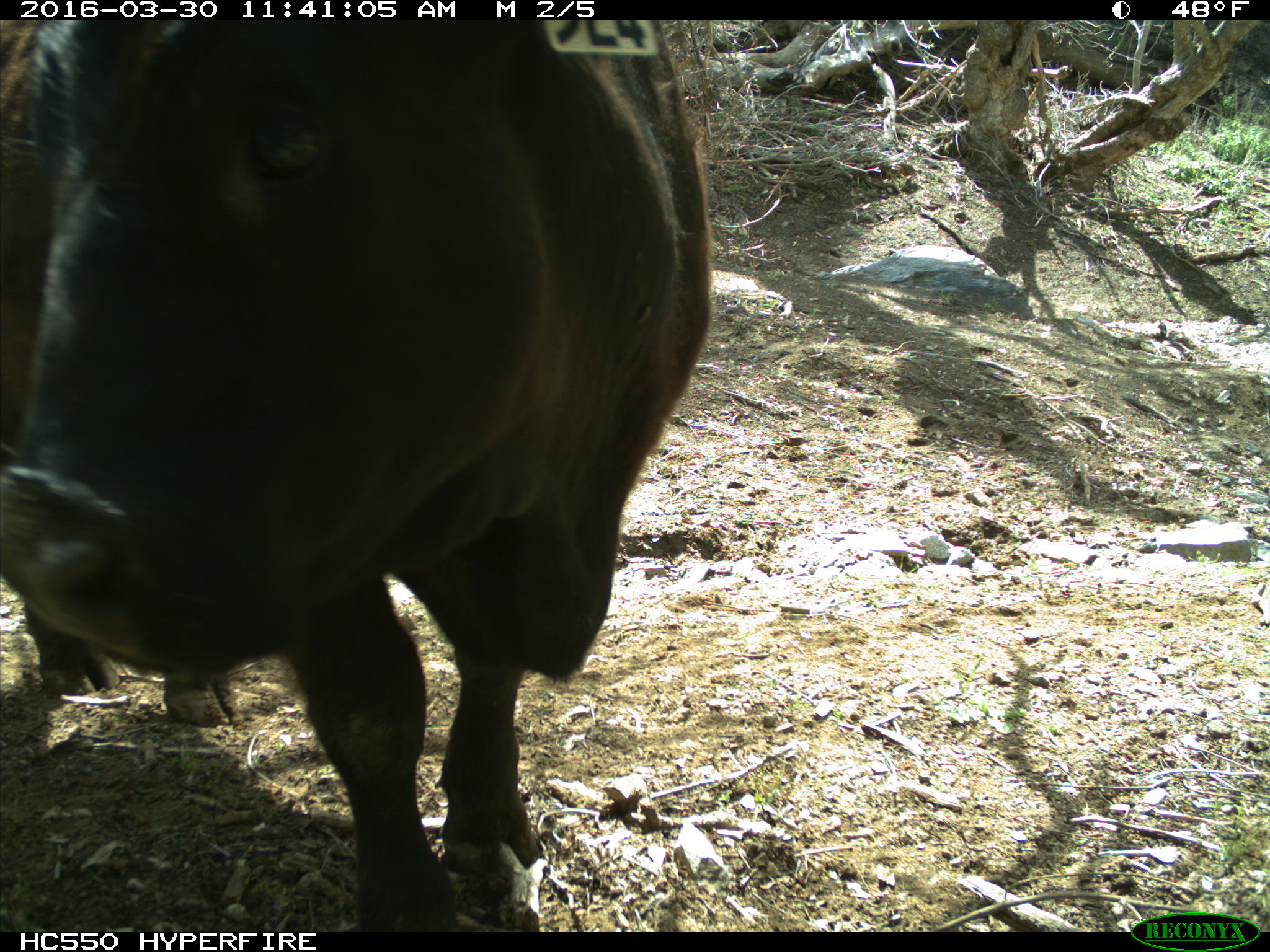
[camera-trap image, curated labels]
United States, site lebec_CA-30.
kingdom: Animalia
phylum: Chordata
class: Mammalia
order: Artiodactyla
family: Bovidae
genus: Bos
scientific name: Bos taurus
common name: domestic cow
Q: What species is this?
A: Bos taurus (domestic cow).